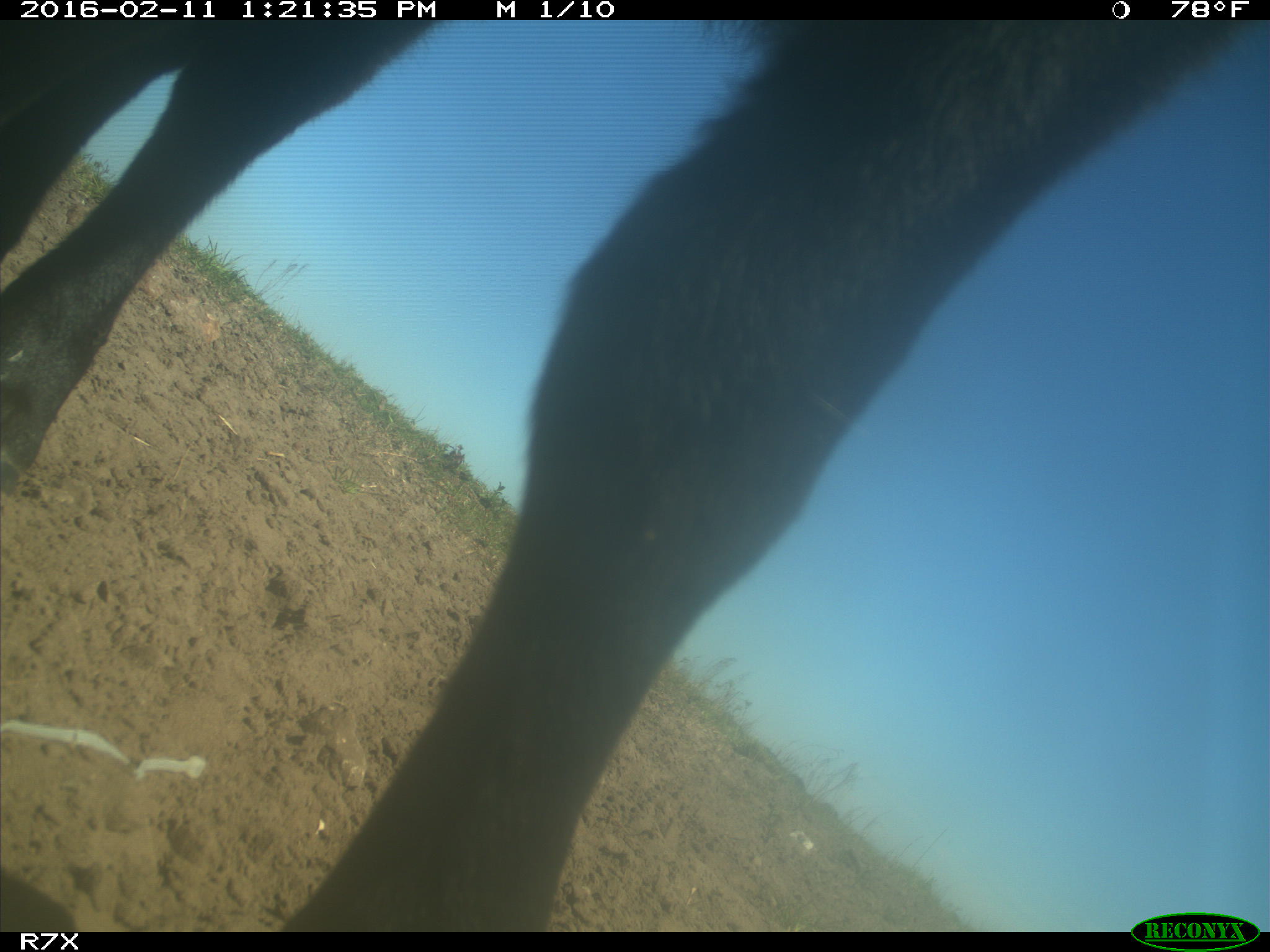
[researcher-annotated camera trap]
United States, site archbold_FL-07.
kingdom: Animalia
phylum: Chordata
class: Mammalia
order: Artiodactyla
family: Bovidae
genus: Bos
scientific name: Bos taurus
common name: domestic cow